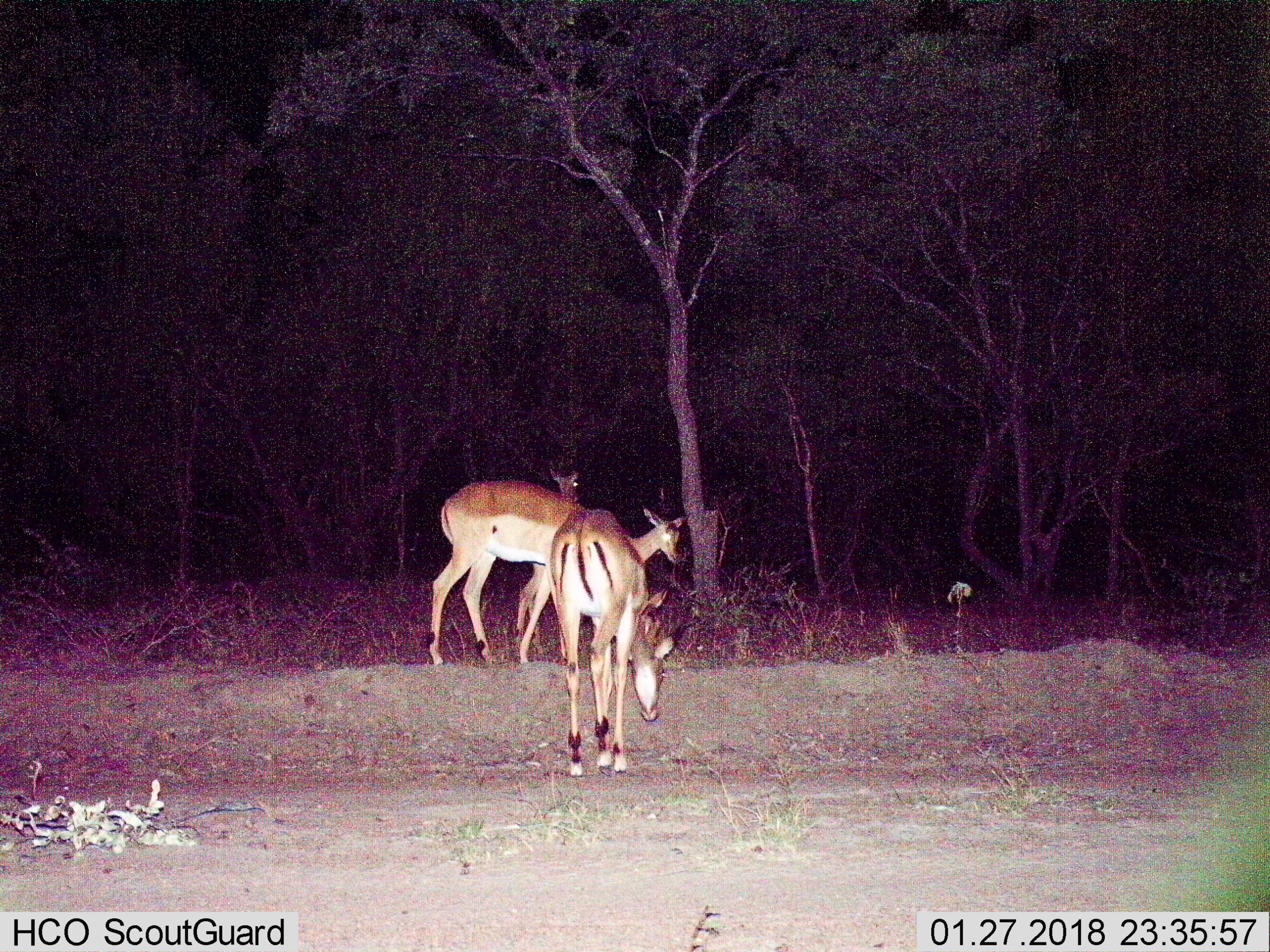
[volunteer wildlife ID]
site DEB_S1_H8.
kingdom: Animalia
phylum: Chordata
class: Mammalia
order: Artiodactyla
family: Bovidae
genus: Aepyceros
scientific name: Aepyceros melampus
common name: impala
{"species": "impala (Aepyceros melampus)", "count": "4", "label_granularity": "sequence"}